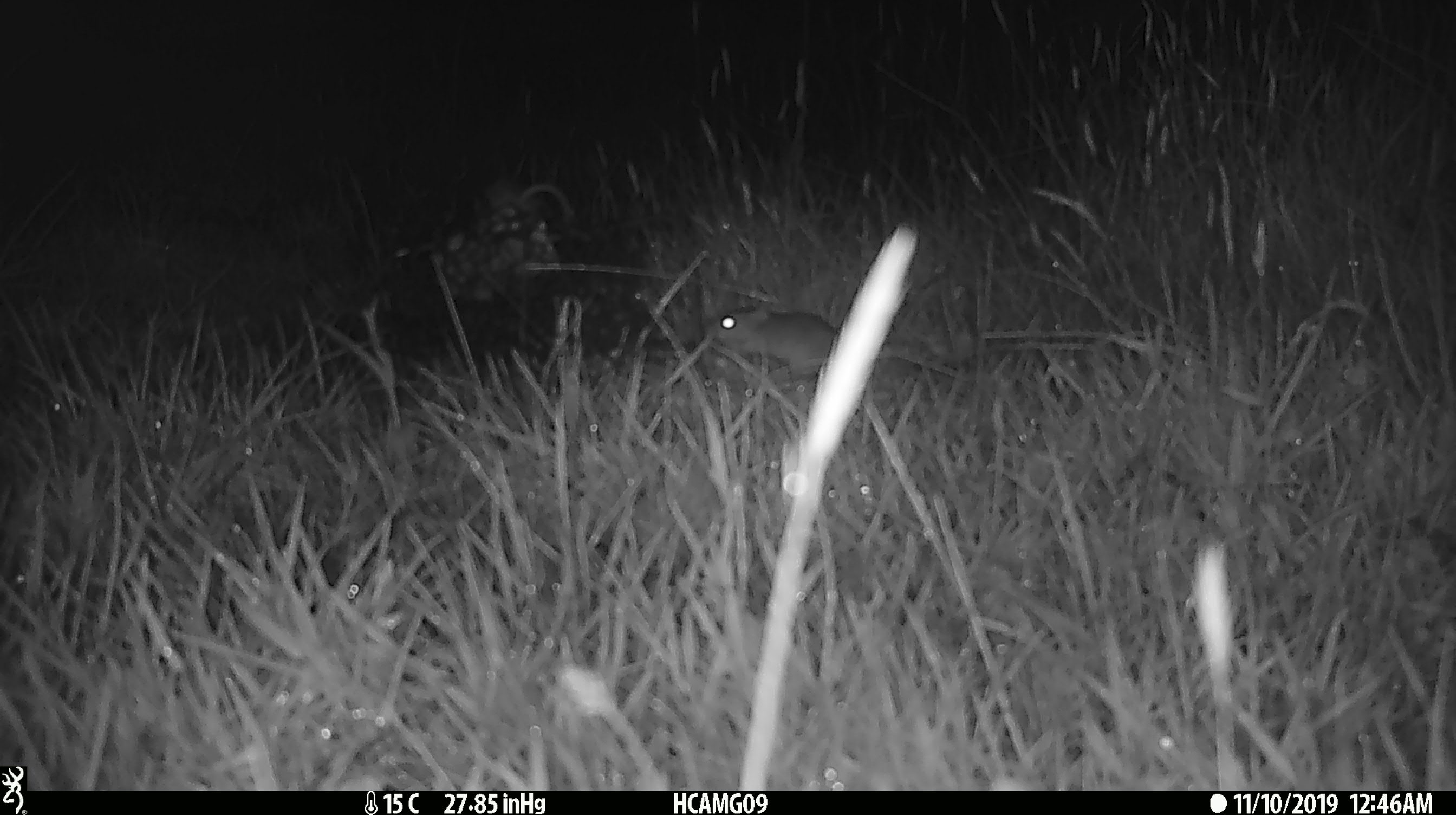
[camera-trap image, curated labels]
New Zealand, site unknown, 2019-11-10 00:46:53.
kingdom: Animalia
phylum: Chordata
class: Mammalia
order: Rodentia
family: Muridae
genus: Mus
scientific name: Mus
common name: mouse